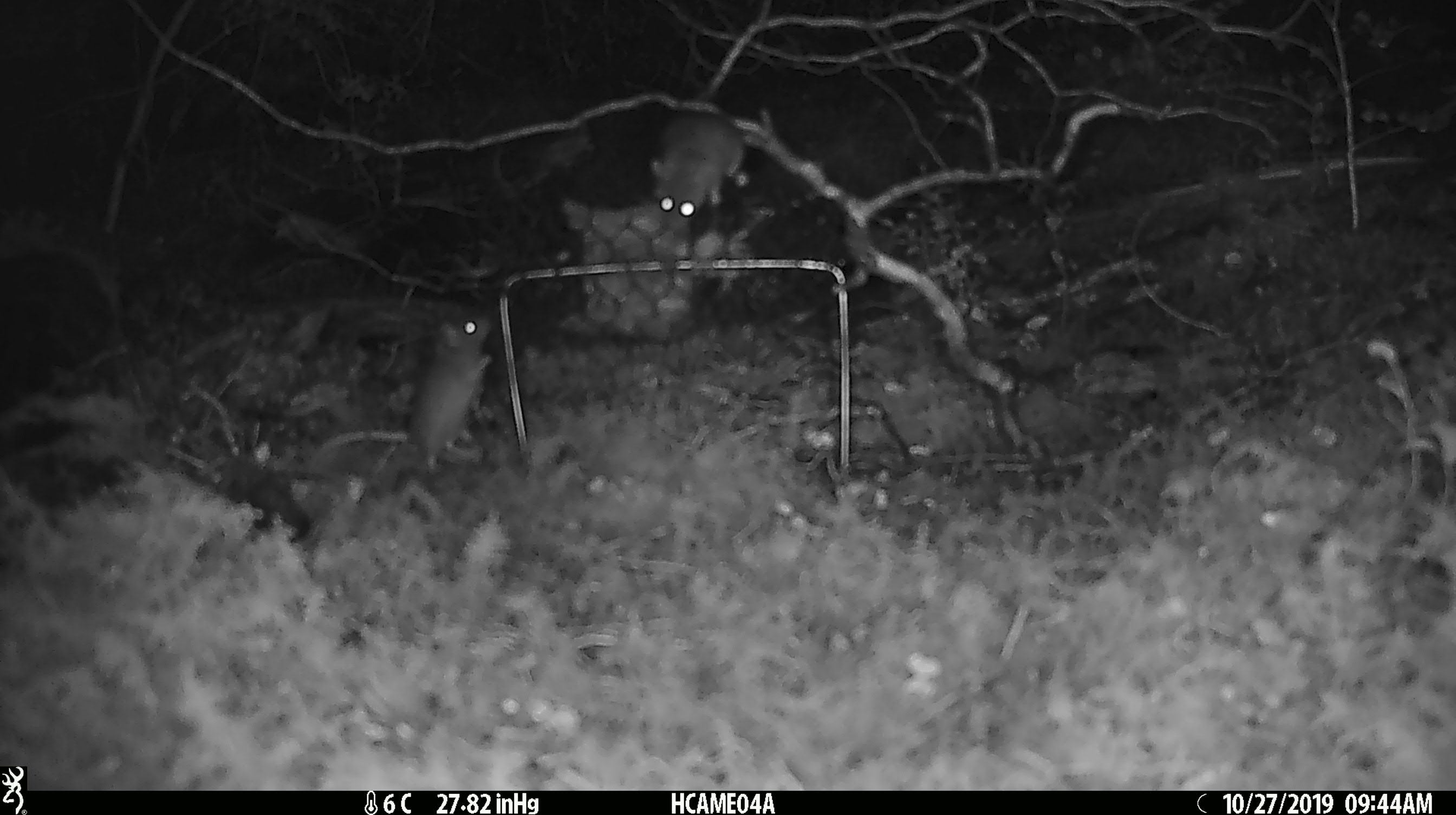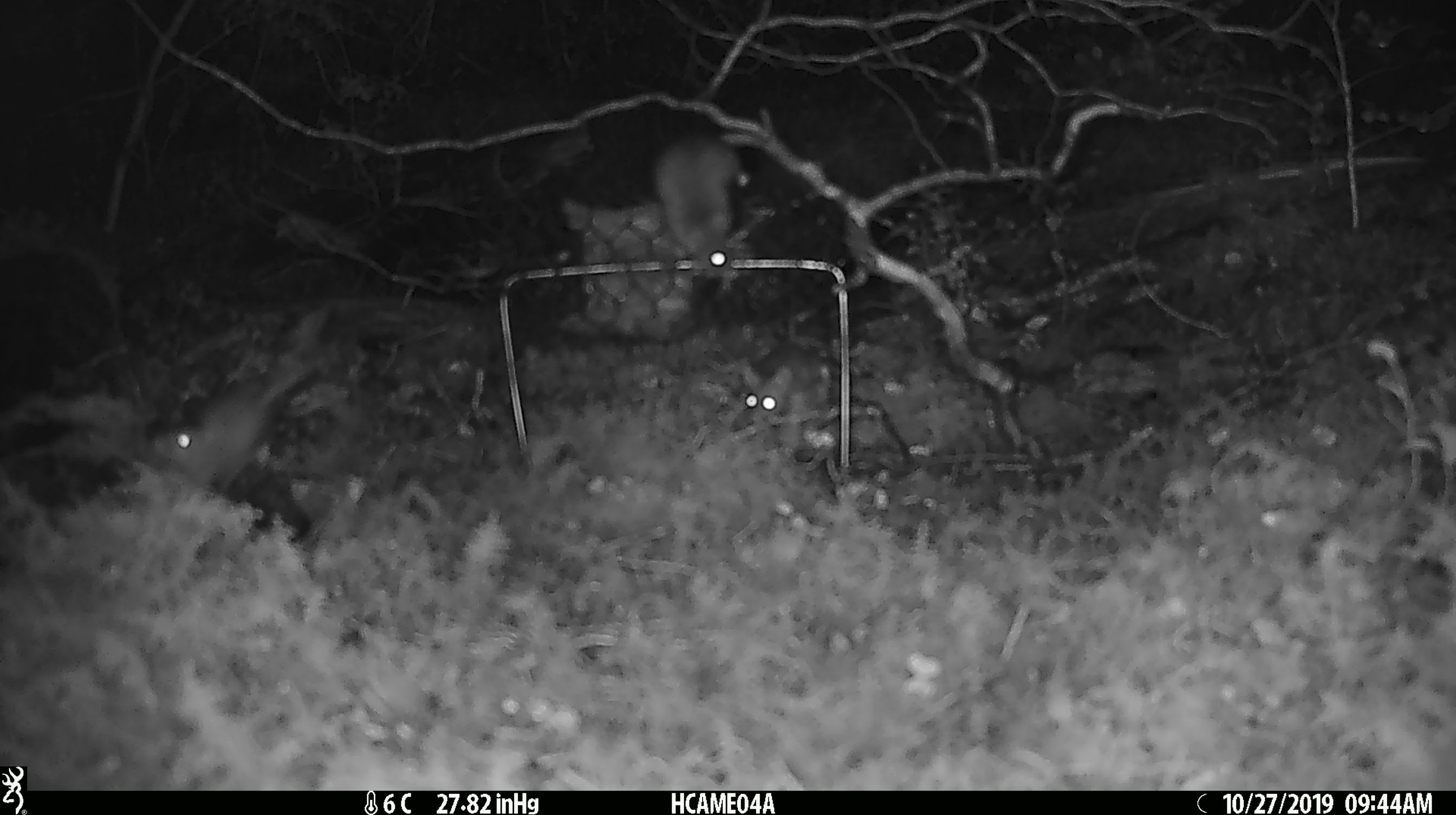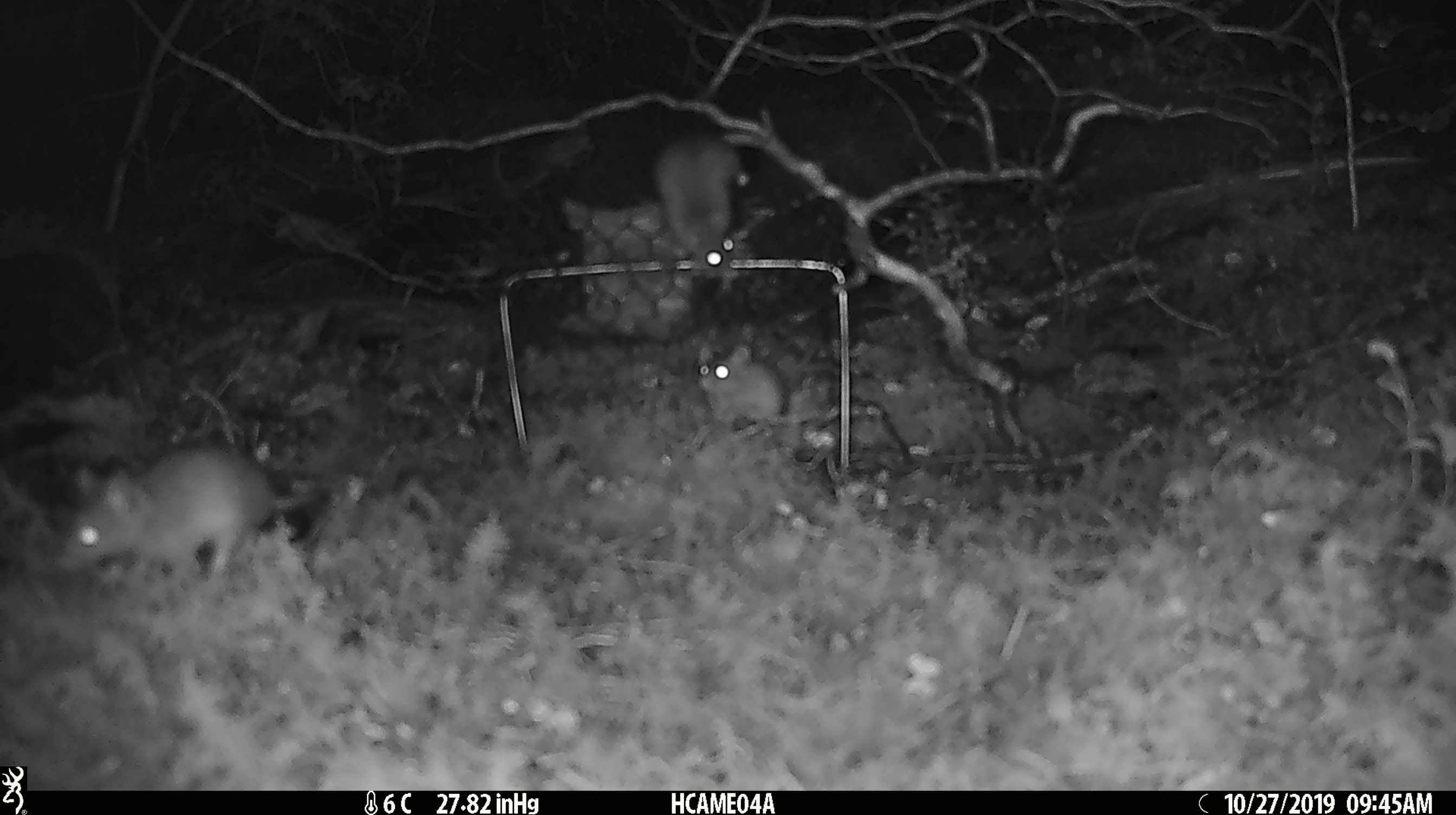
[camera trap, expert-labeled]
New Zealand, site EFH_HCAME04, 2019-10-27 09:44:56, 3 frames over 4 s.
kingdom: Animalia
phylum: Chordata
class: Mammalia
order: Rodentia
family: Muridae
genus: Mus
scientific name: Mus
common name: mouse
Mouse (Mus).